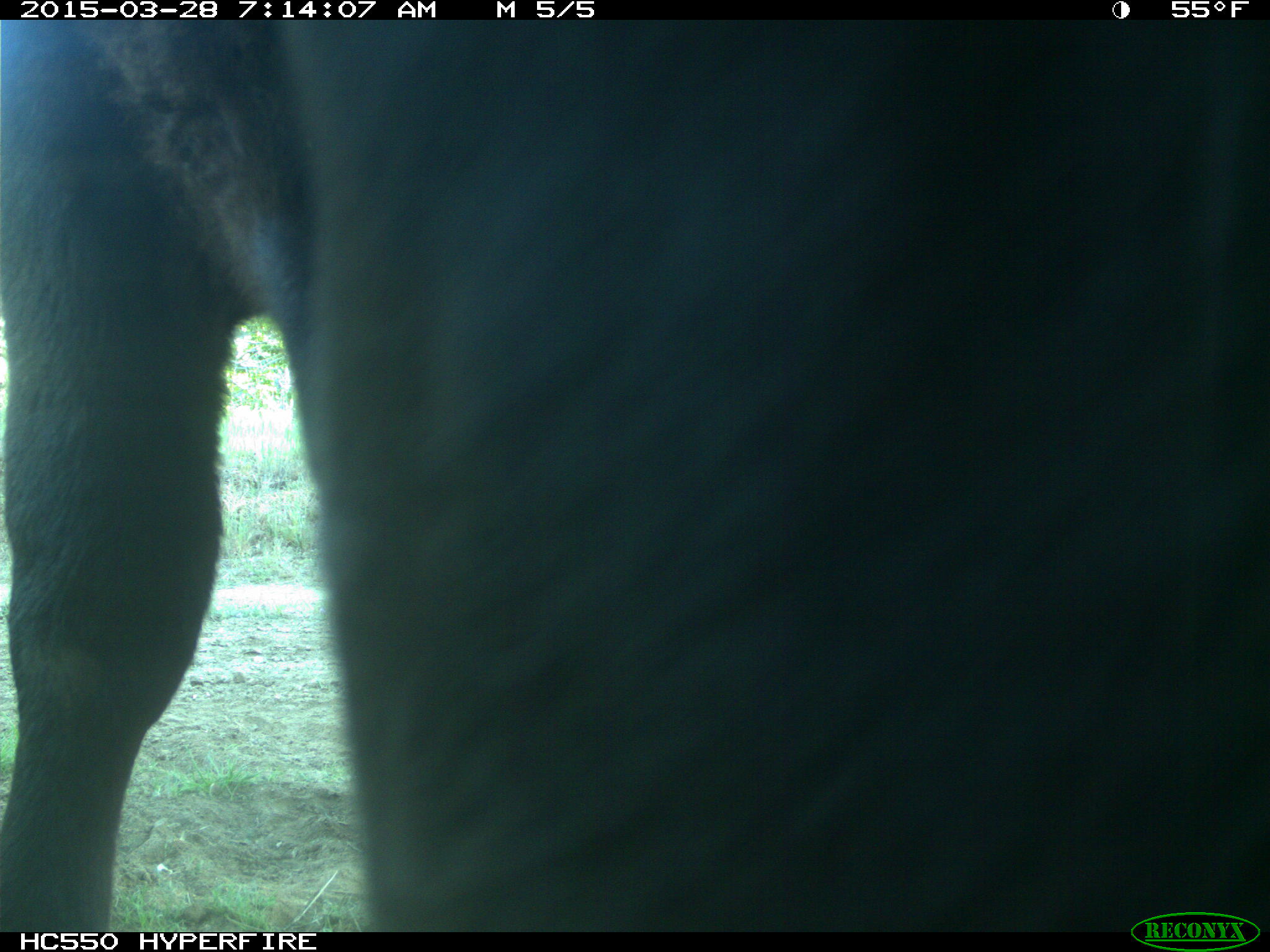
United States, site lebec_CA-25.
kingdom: Animalia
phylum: Chordata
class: Mammalia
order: Artiodactyla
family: Bovidae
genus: Bos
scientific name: Bos taurus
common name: domestic cow